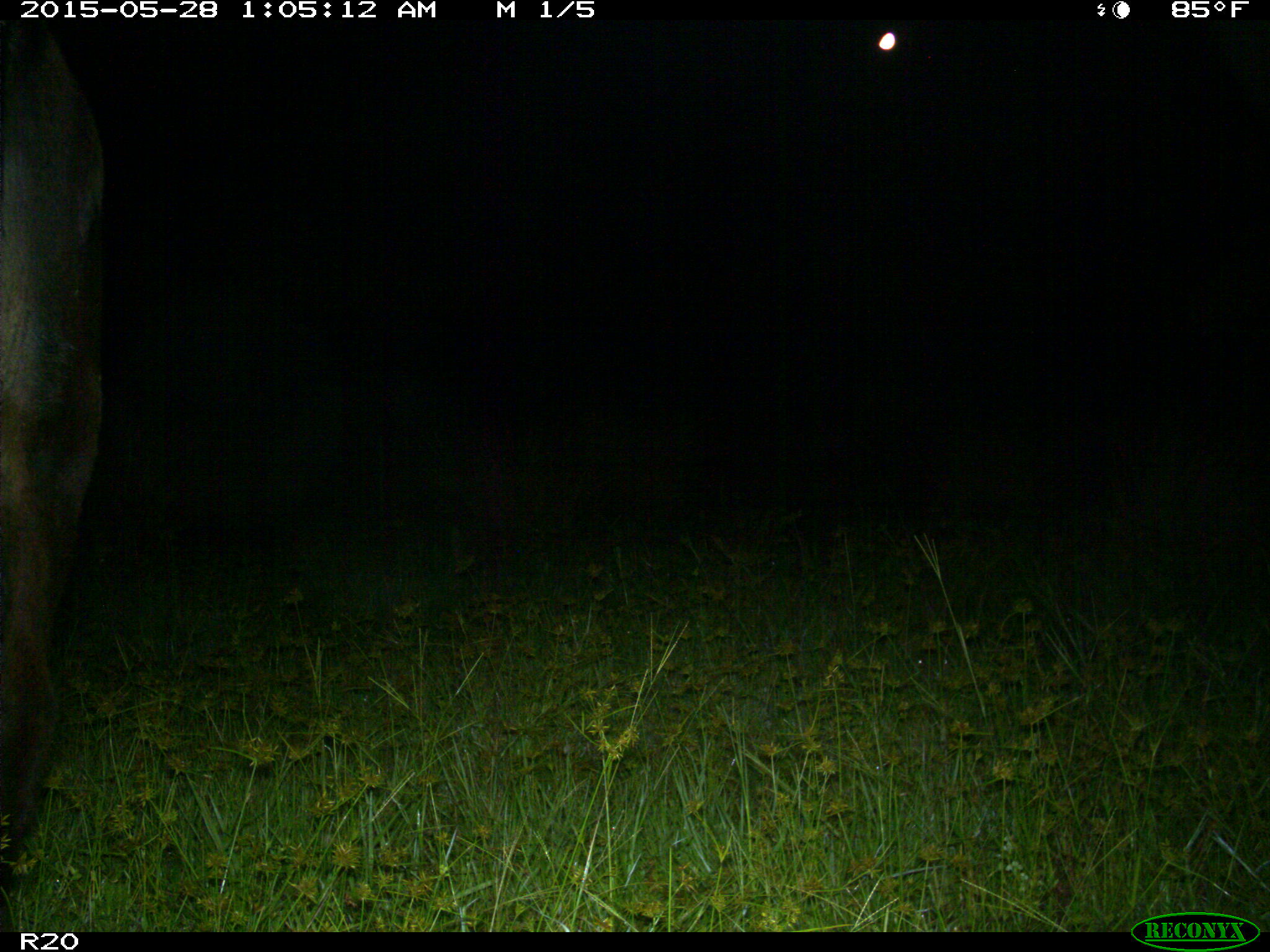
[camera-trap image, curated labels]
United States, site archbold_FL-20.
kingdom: Animalia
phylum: Chordata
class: Mammalia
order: Artiodactyla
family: Bovidae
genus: Bos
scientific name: Bos taurus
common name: domestic cow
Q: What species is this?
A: Bos taurus (domestic cow).